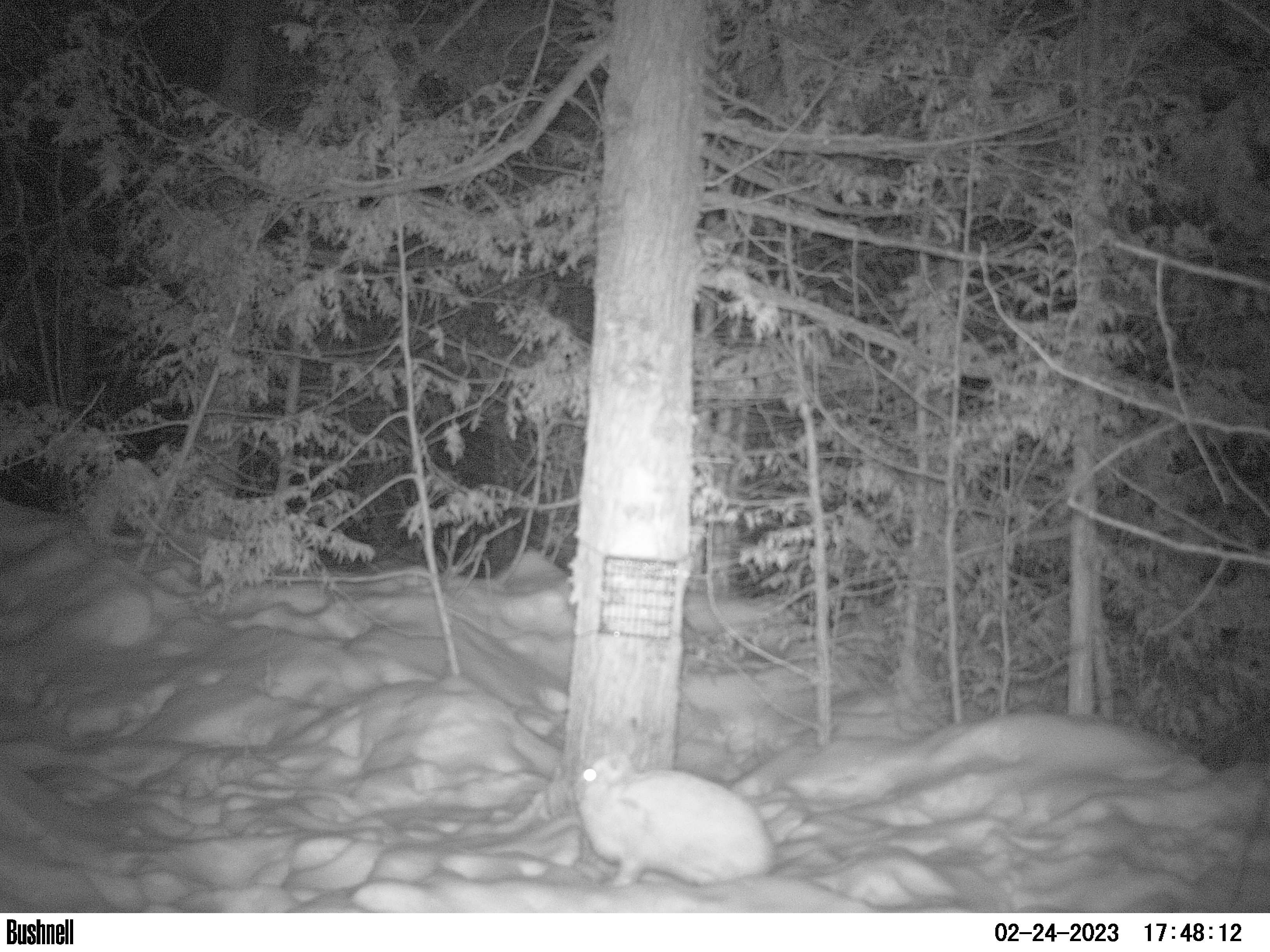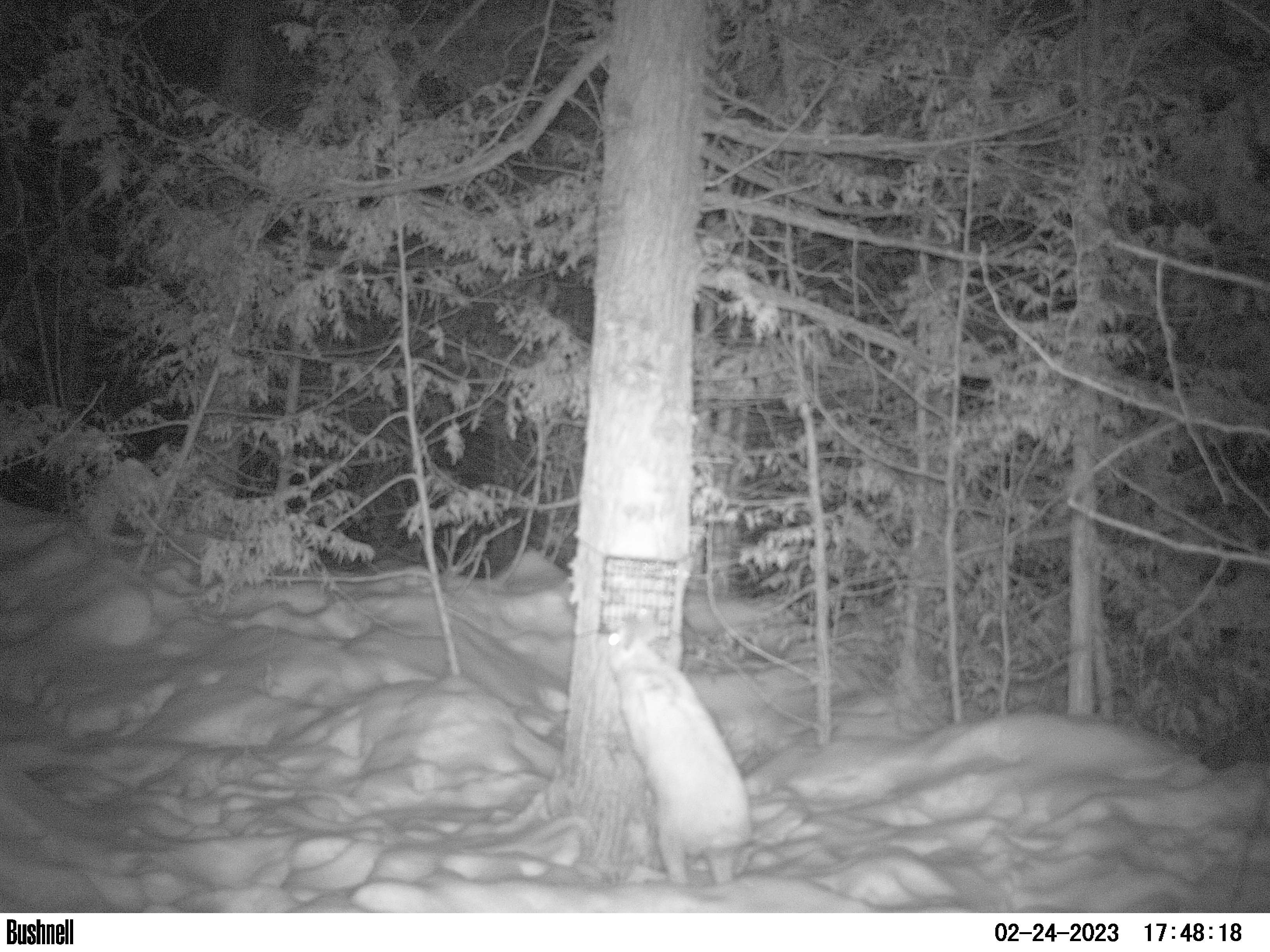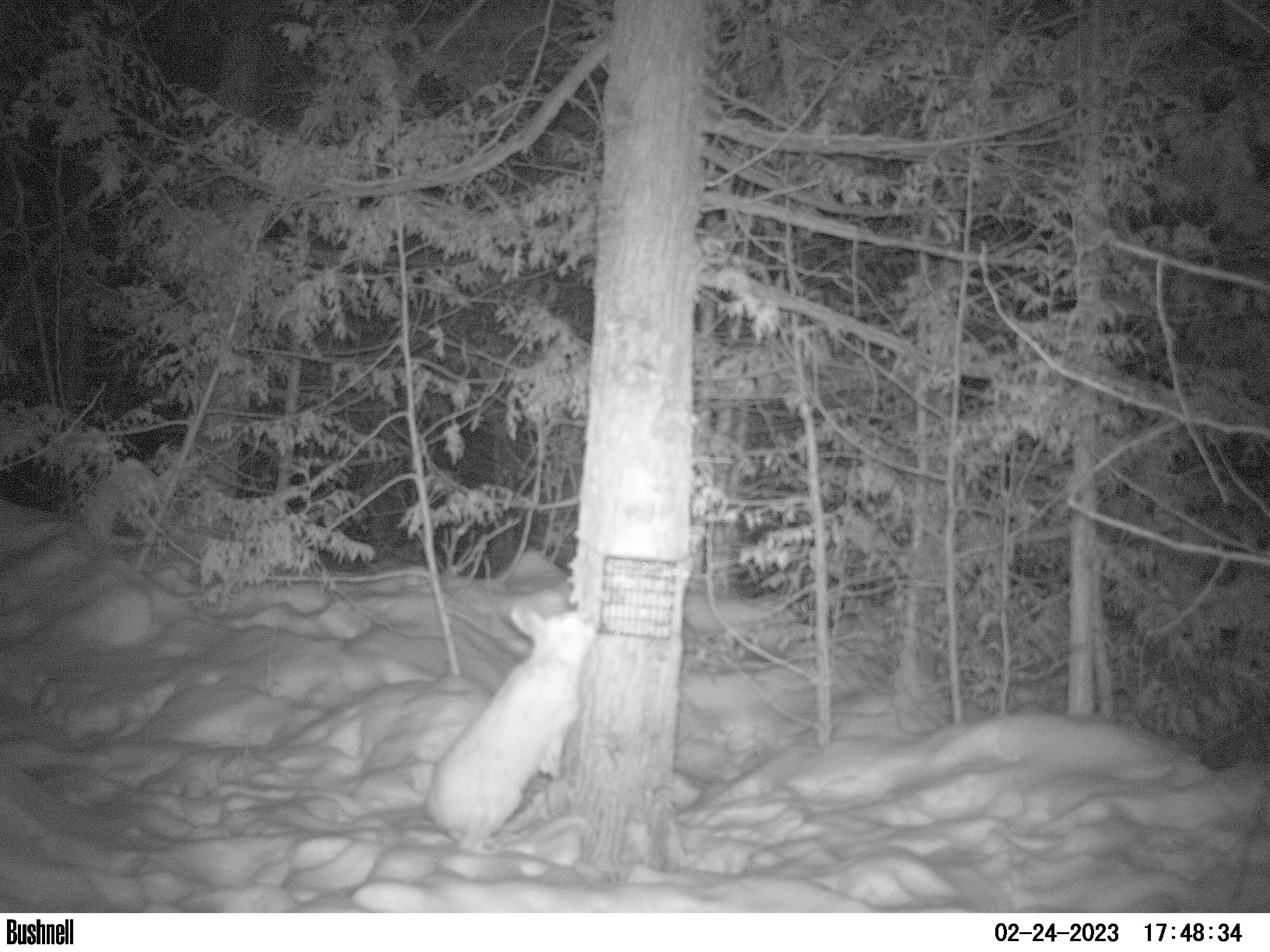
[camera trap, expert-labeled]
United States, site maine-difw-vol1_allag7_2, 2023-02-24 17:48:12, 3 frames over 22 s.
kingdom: Animalia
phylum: Chordata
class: Mammalia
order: Lagomorpha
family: Leporidae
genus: Lepus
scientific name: Lepus americanus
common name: snowshoe hare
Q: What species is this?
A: Snowshoe hare (Lepus americanus).